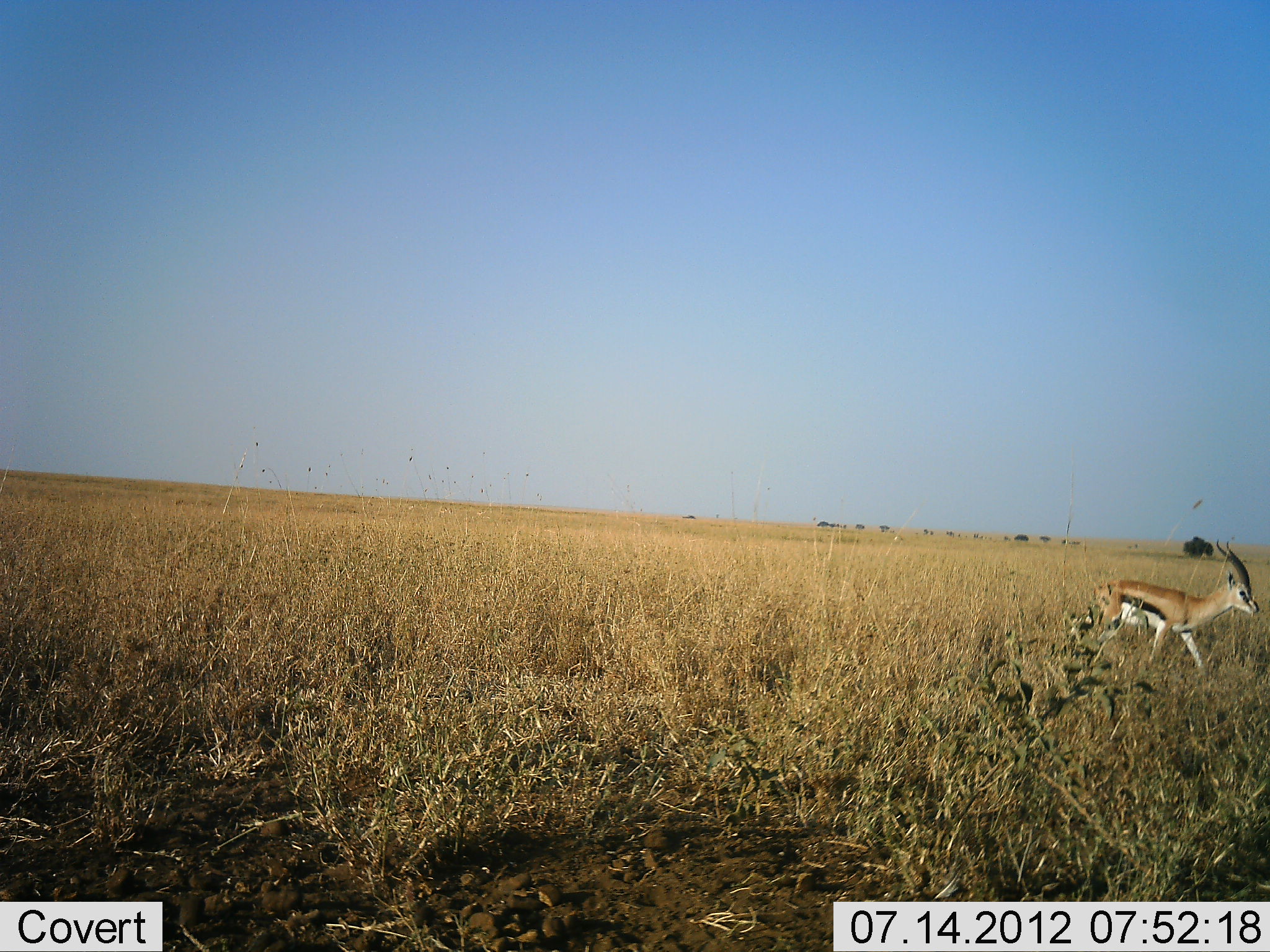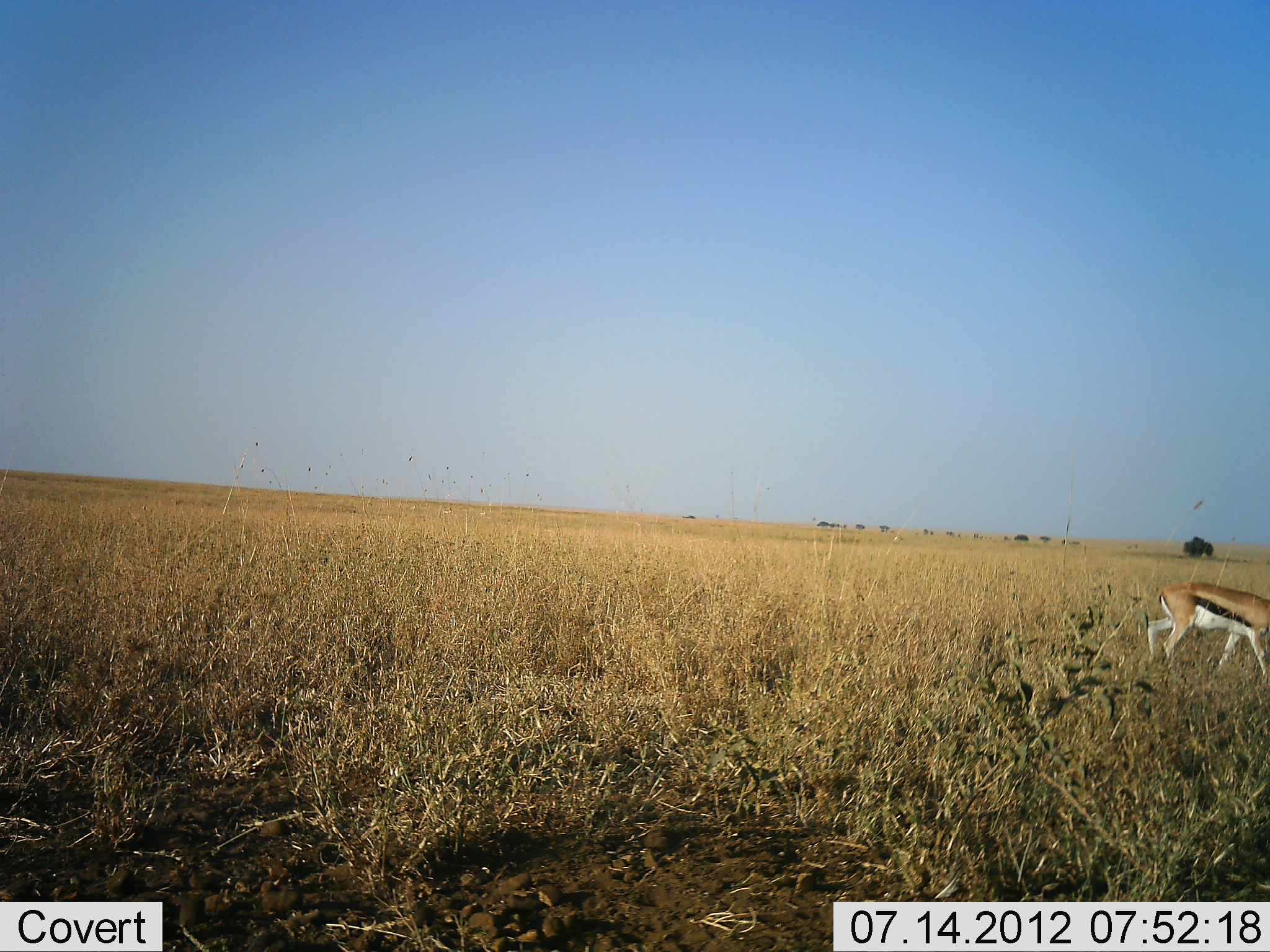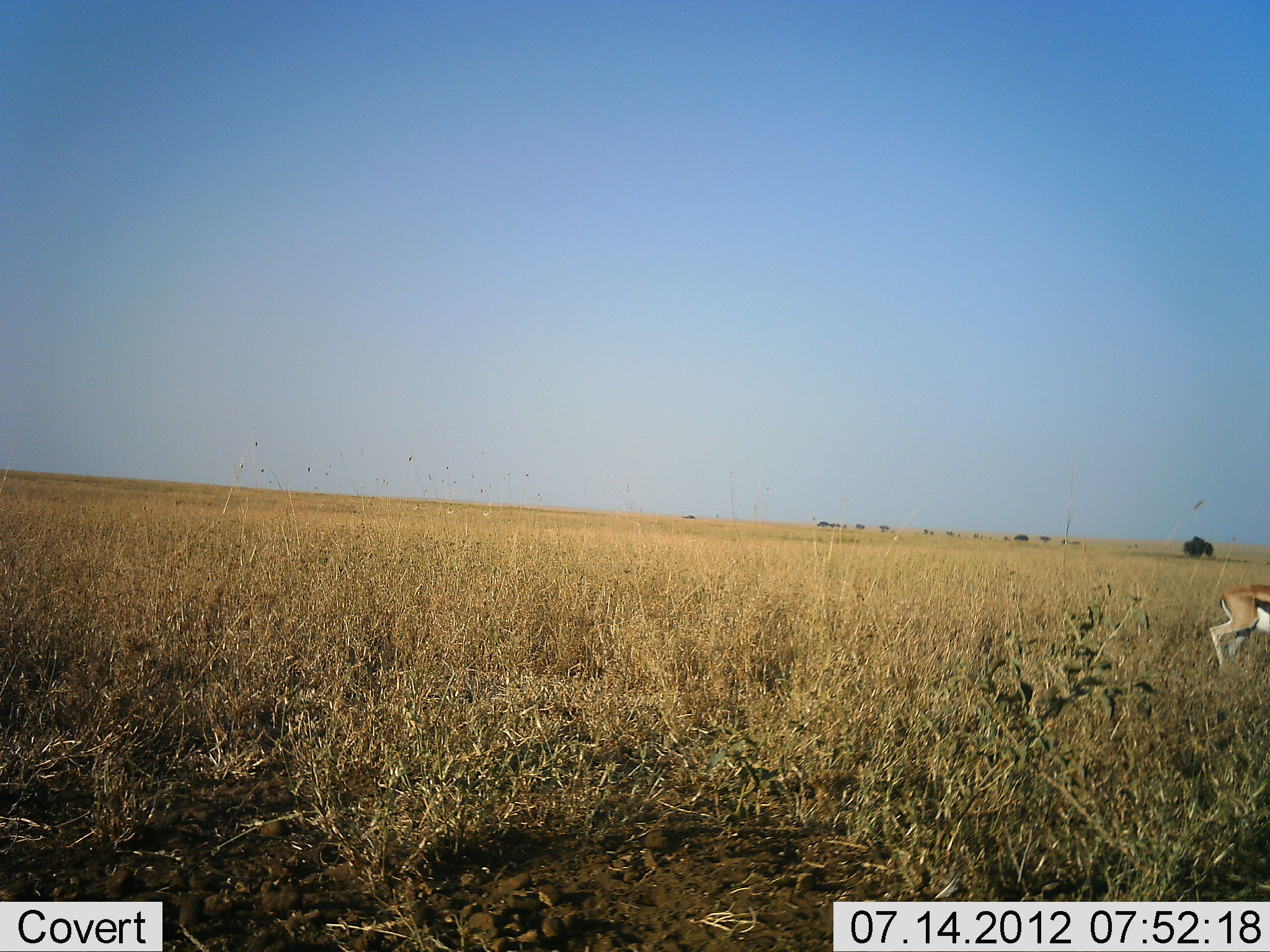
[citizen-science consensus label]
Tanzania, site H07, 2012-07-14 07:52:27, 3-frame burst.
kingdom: Animalia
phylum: Chordata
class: Mammalia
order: Artiodactyla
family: Bovidae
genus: Eudorcas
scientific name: Eudorcas thomsonii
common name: thomson's gazelle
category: gazellethomsons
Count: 1.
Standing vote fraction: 0%.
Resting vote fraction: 0%.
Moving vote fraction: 100%.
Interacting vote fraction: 0%.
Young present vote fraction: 0%.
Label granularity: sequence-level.